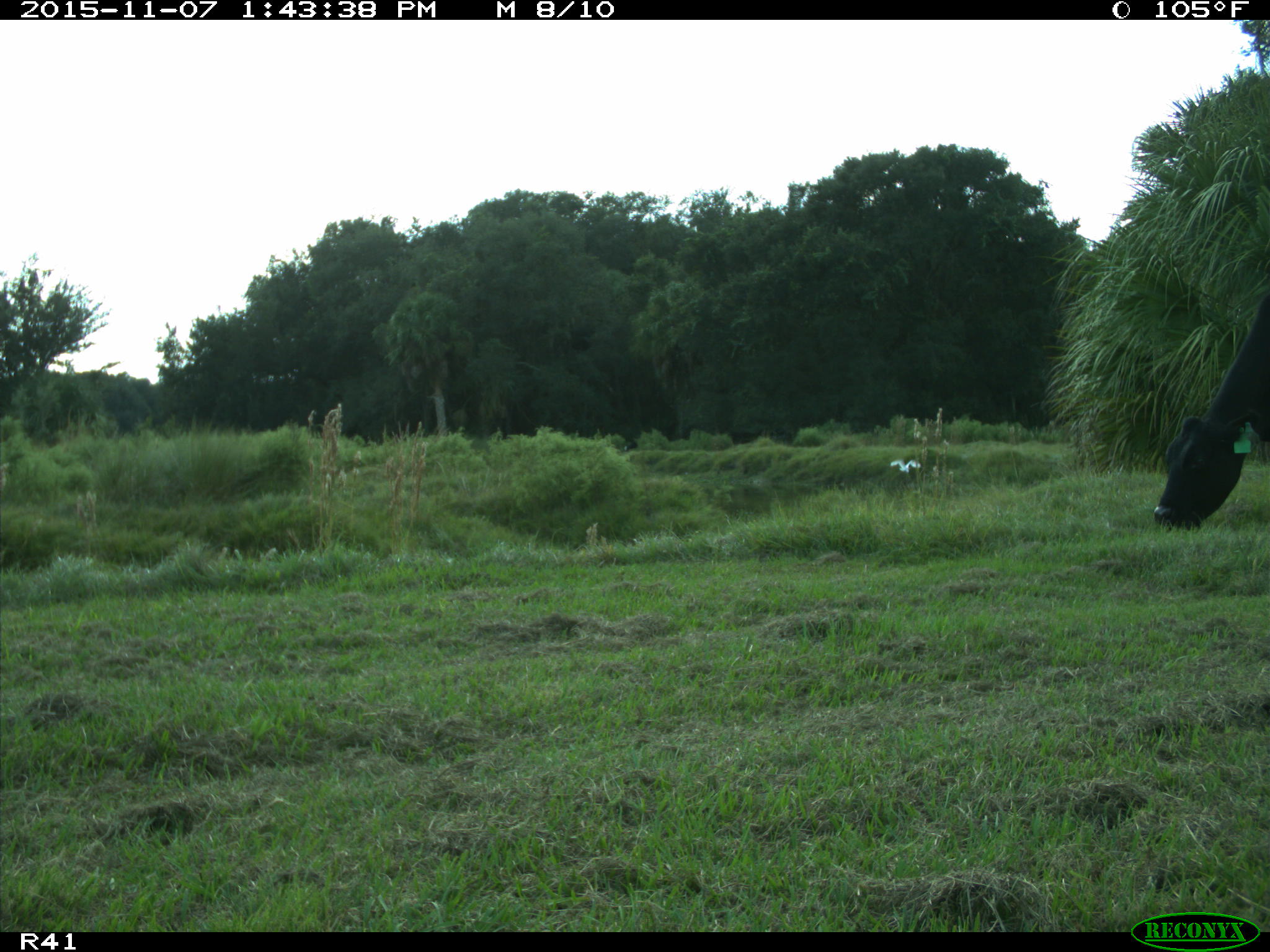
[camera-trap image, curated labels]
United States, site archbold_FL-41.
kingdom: Animalia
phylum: Chordata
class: Mammalia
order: Artiodactyla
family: Bovidae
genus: Bos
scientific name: Bos taurus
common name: domestic cow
Bos taurus (domestic cow).